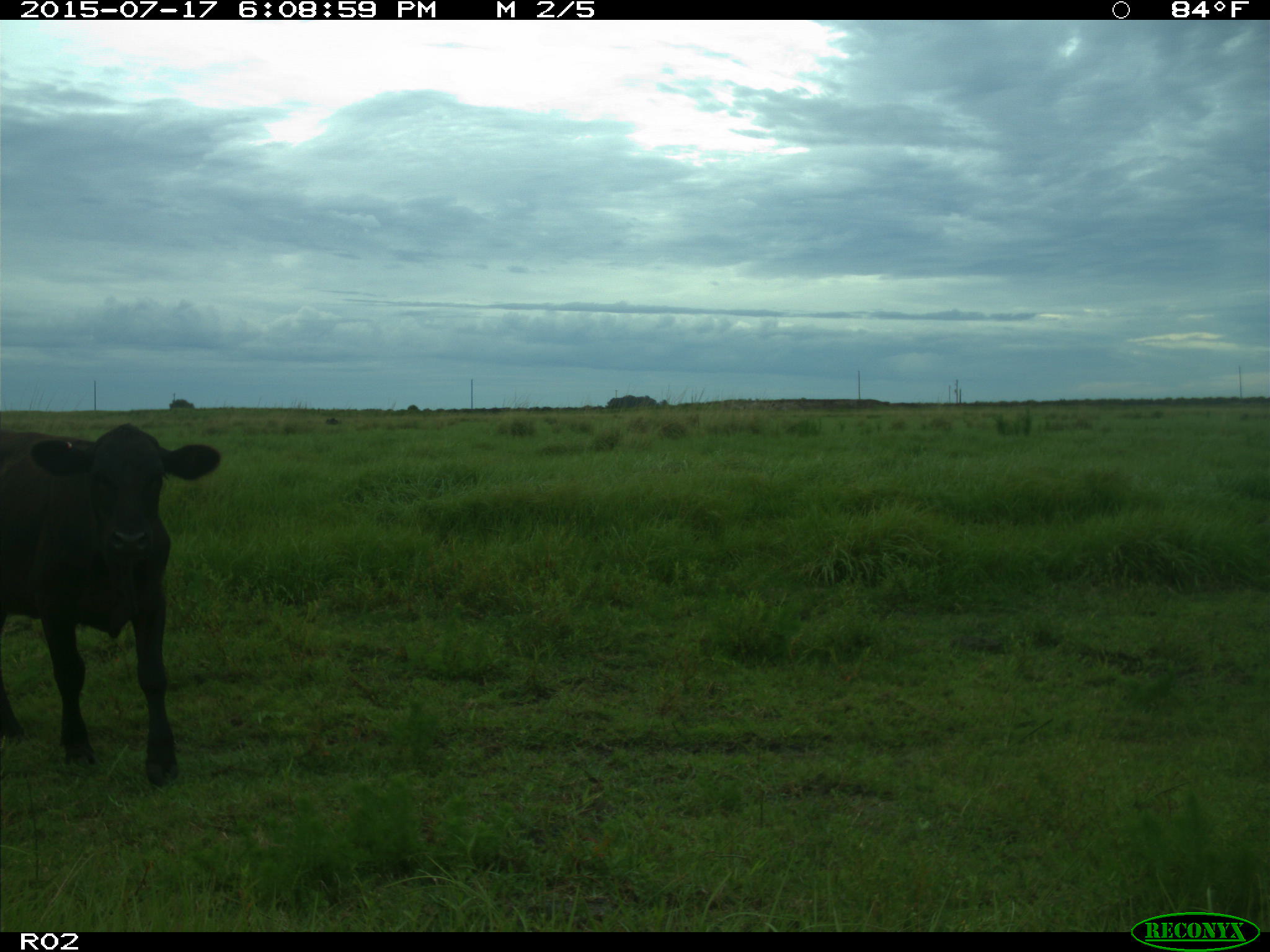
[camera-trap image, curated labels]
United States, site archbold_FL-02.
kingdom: Animalia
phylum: Chordata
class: Mammalia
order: Artiodactyla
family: Bovidae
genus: Bos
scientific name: Bos taurus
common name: domestic cow